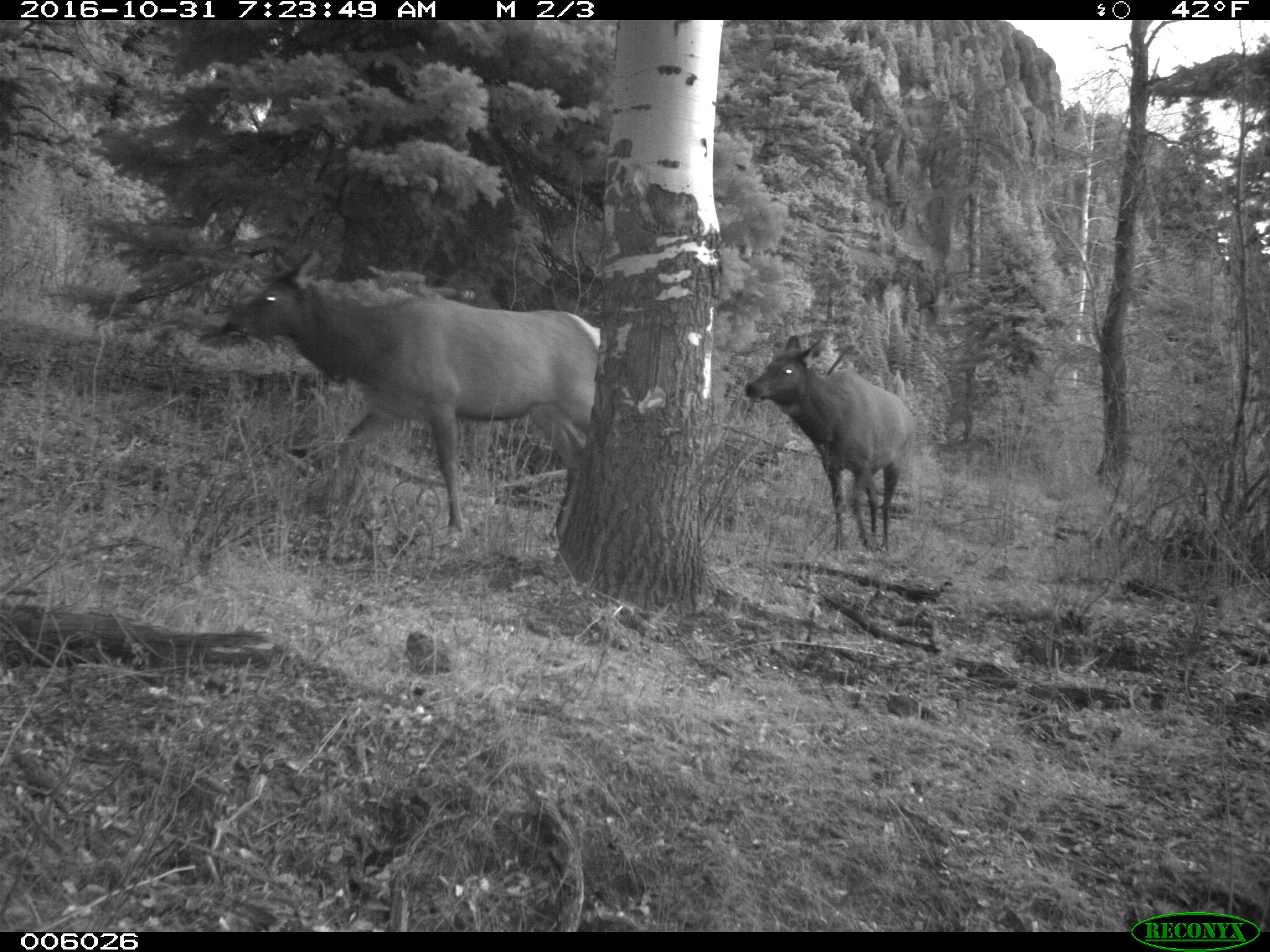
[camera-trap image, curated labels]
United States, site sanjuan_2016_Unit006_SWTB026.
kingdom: Animalia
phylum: Chordata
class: Mammalia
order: Artiodactyla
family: Cervidae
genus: Cervus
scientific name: Cervus elaphus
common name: red deer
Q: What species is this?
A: Cervus elaphus (red deer).